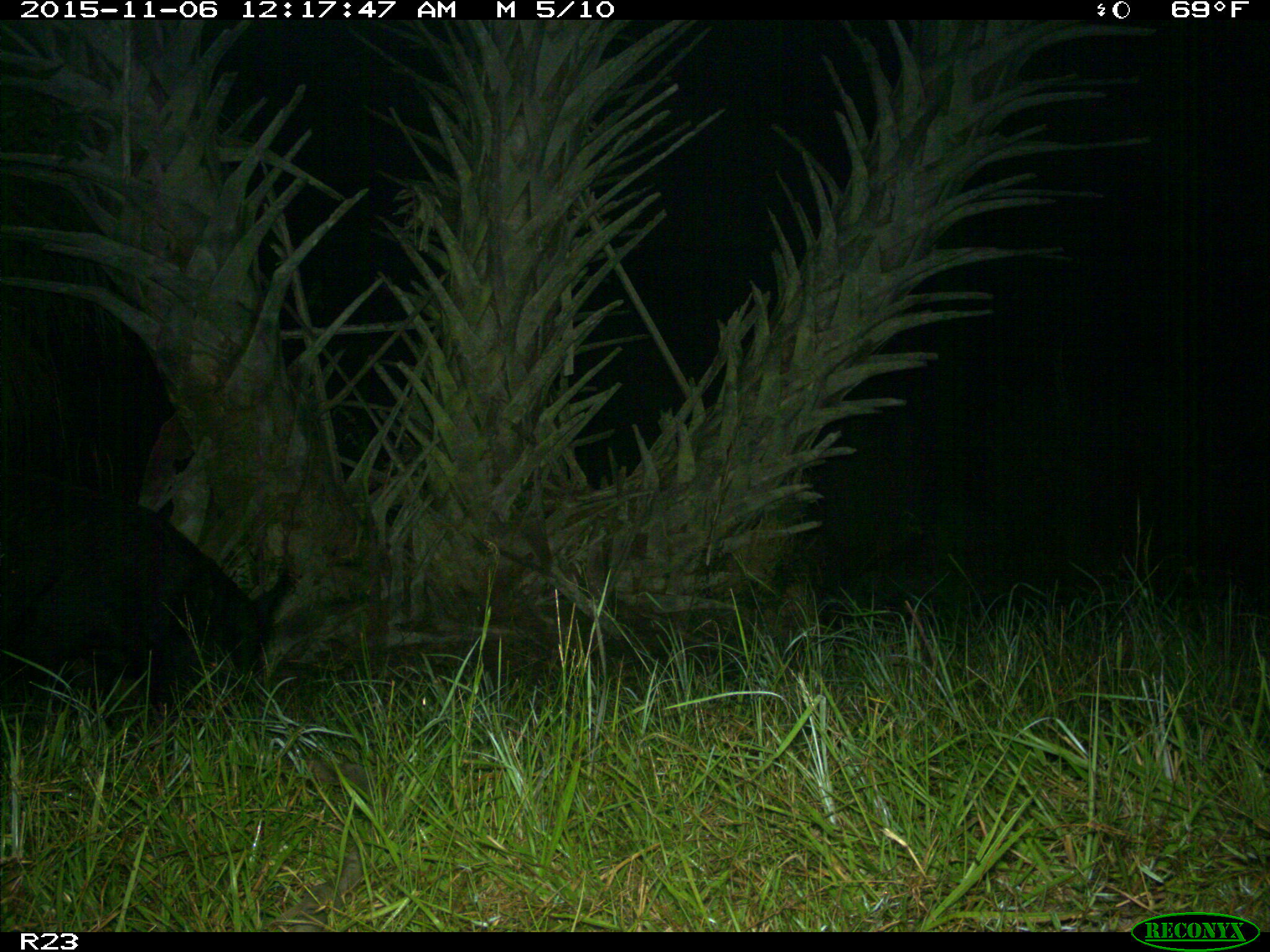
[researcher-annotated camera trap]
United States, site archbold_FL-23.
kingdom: Animalia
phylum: Chordata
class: Mammalia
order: Artiodactyla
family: Suidae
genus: Sus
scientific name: Sus scrofa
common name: wild boar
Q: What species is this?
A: Sus scrofa (wild boar).